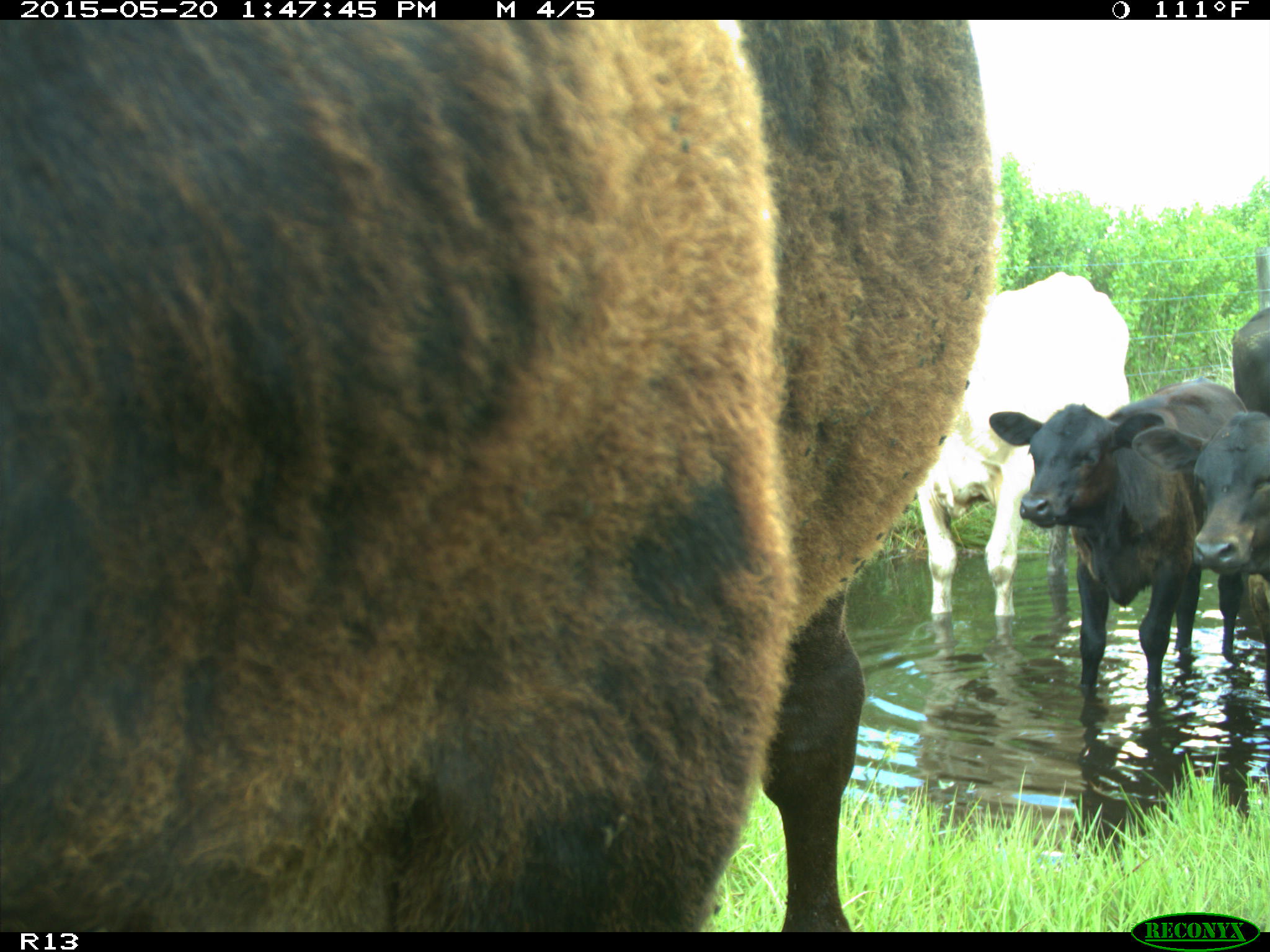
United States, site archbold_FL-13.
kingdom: Animalia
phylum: Chordata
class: Mammalia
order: Artiodactyla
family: Bovidae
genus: Bos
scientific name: Bos taurus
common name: domestic cow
Bos taurus (domestic cow).